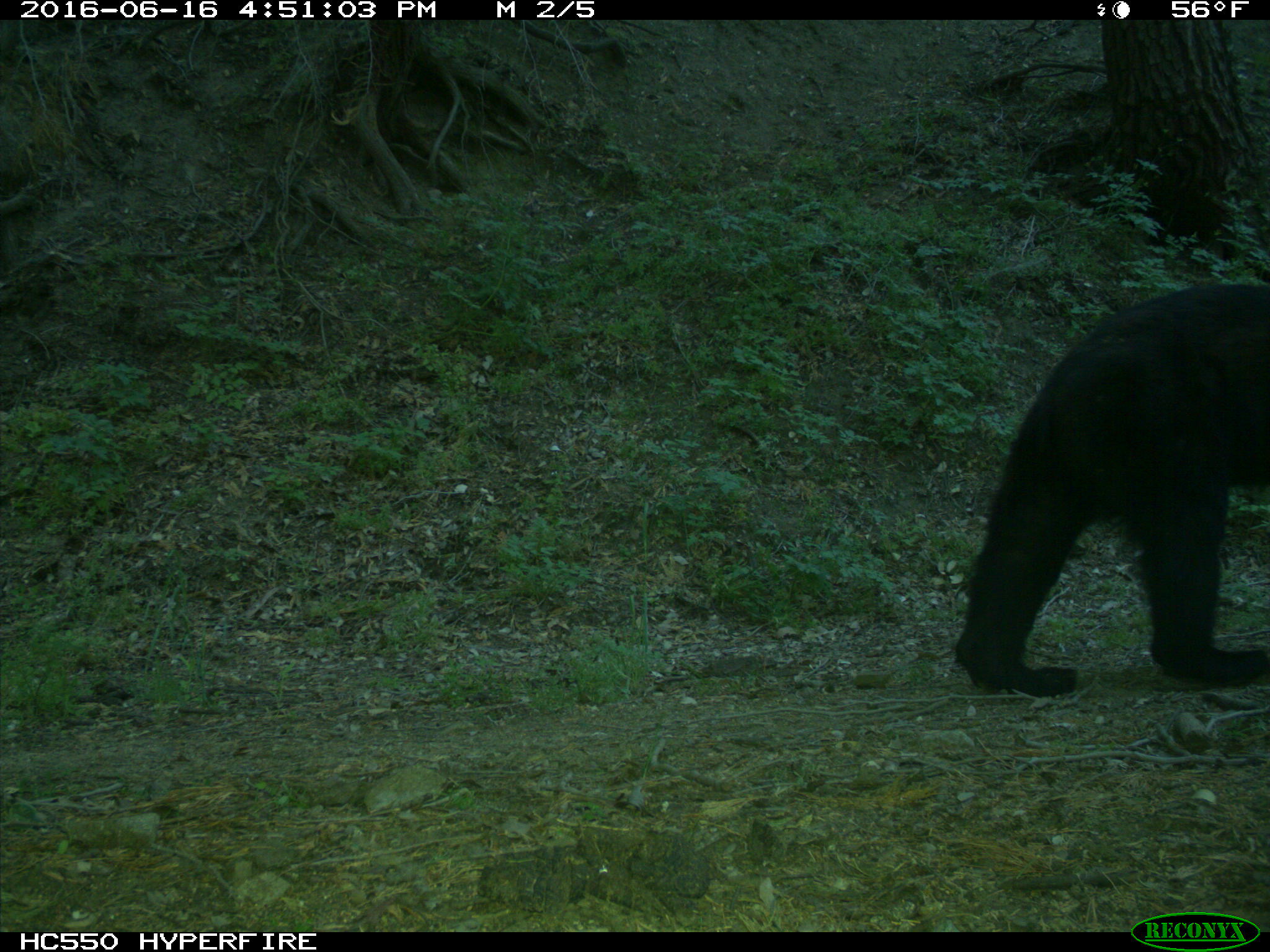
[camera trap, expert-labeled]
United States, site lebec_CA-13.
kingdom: Animalia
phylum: Chordata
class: Mammalia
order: Carnivora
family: Ursidae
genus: Ursus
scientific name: Ursus americanus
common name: american black bear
Ursus americanus (american black bear).